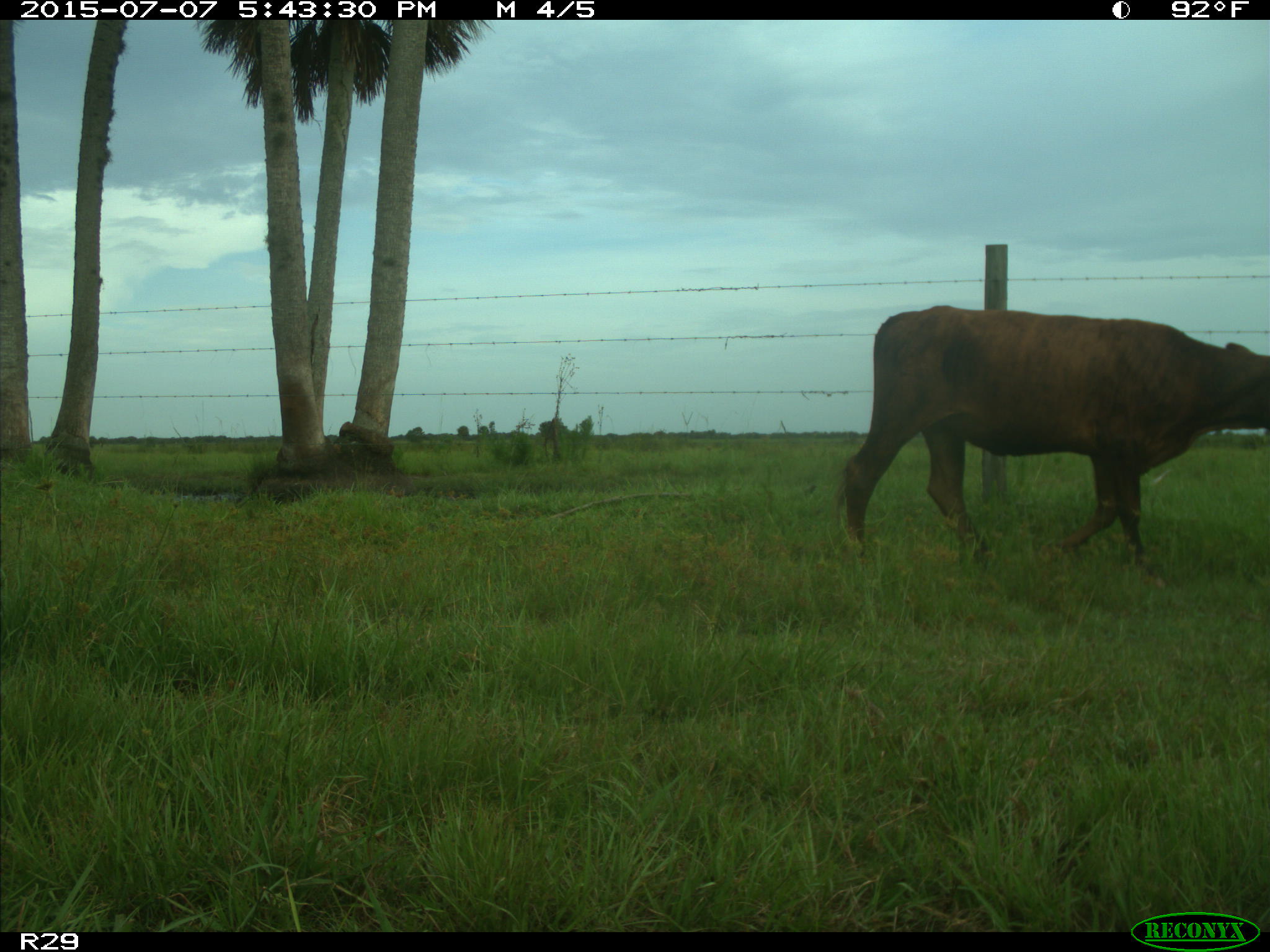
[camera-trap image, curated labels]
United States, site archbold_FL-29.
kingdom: Animalia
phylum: Chordata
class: Mammalia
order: Artiodactyla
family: Bovidae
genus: Bos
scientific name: Bos taurus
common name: domestic cow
Bos taurus (domestic cow).